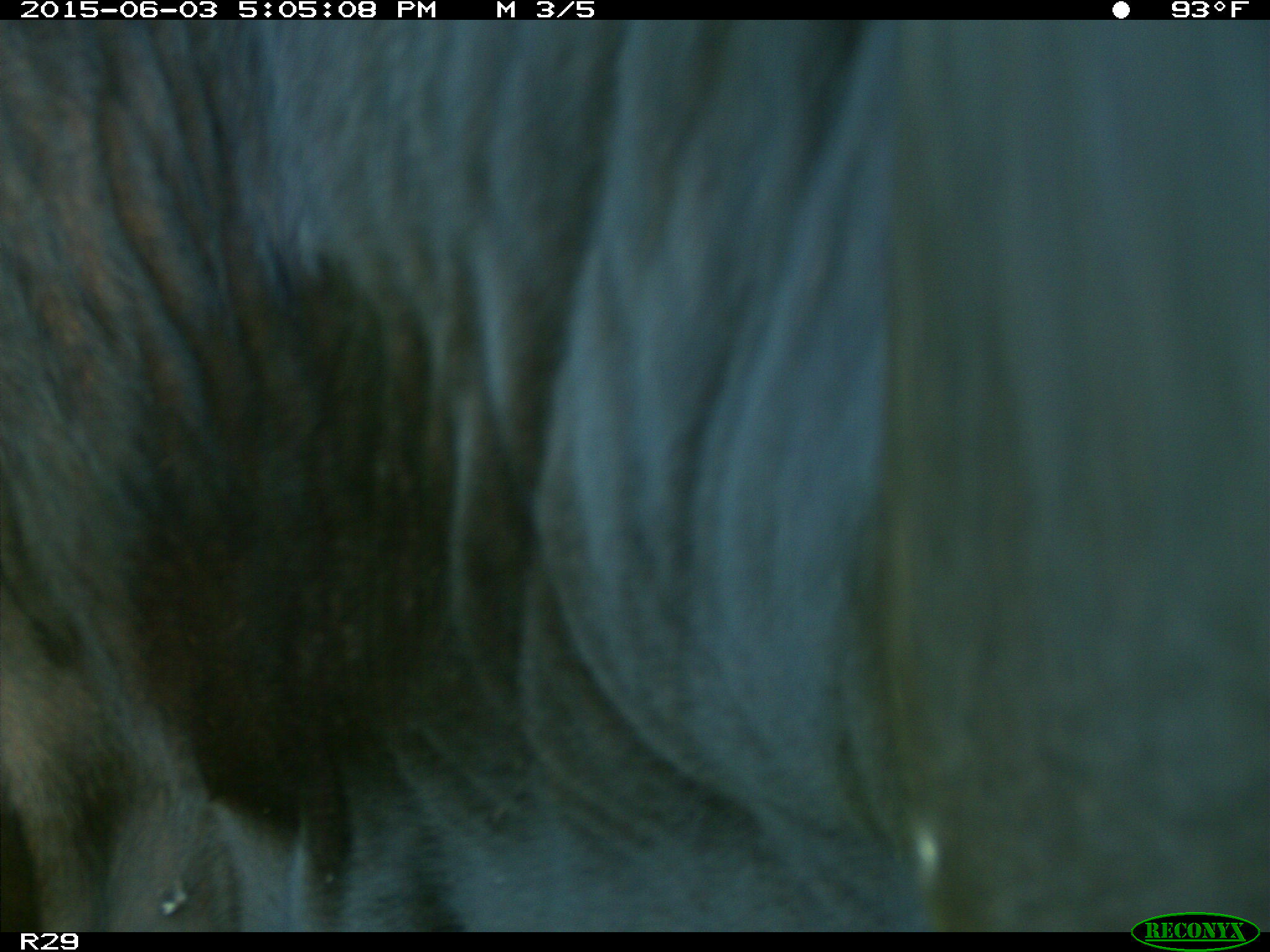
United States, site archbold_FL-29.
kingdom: Animalia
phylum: Chordata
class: Mammalia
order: Artiodactyla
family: Bovidae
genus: Bos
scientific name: Bos taurus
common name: domestic cow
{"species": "Bos taurus (domestic cow)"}